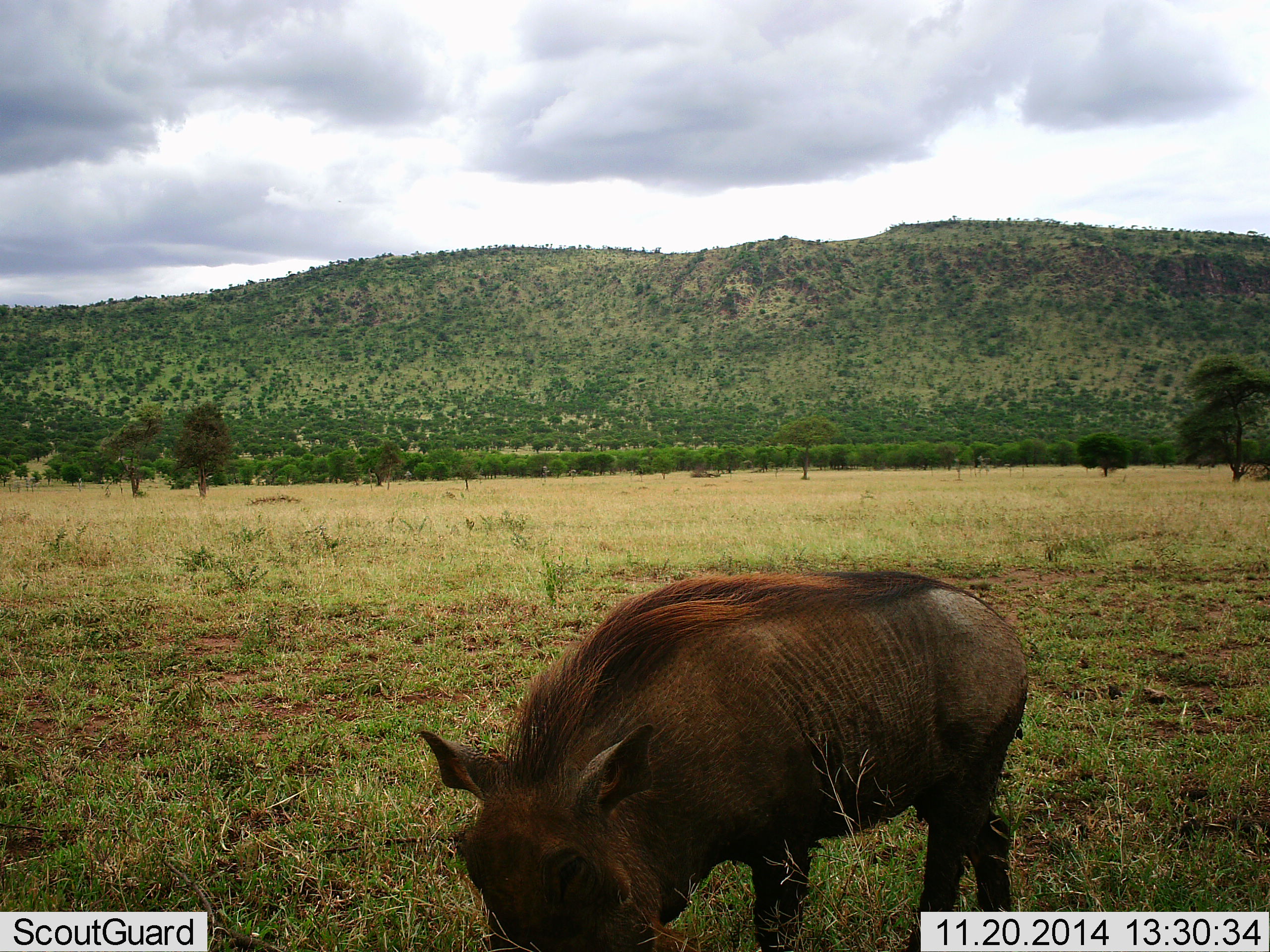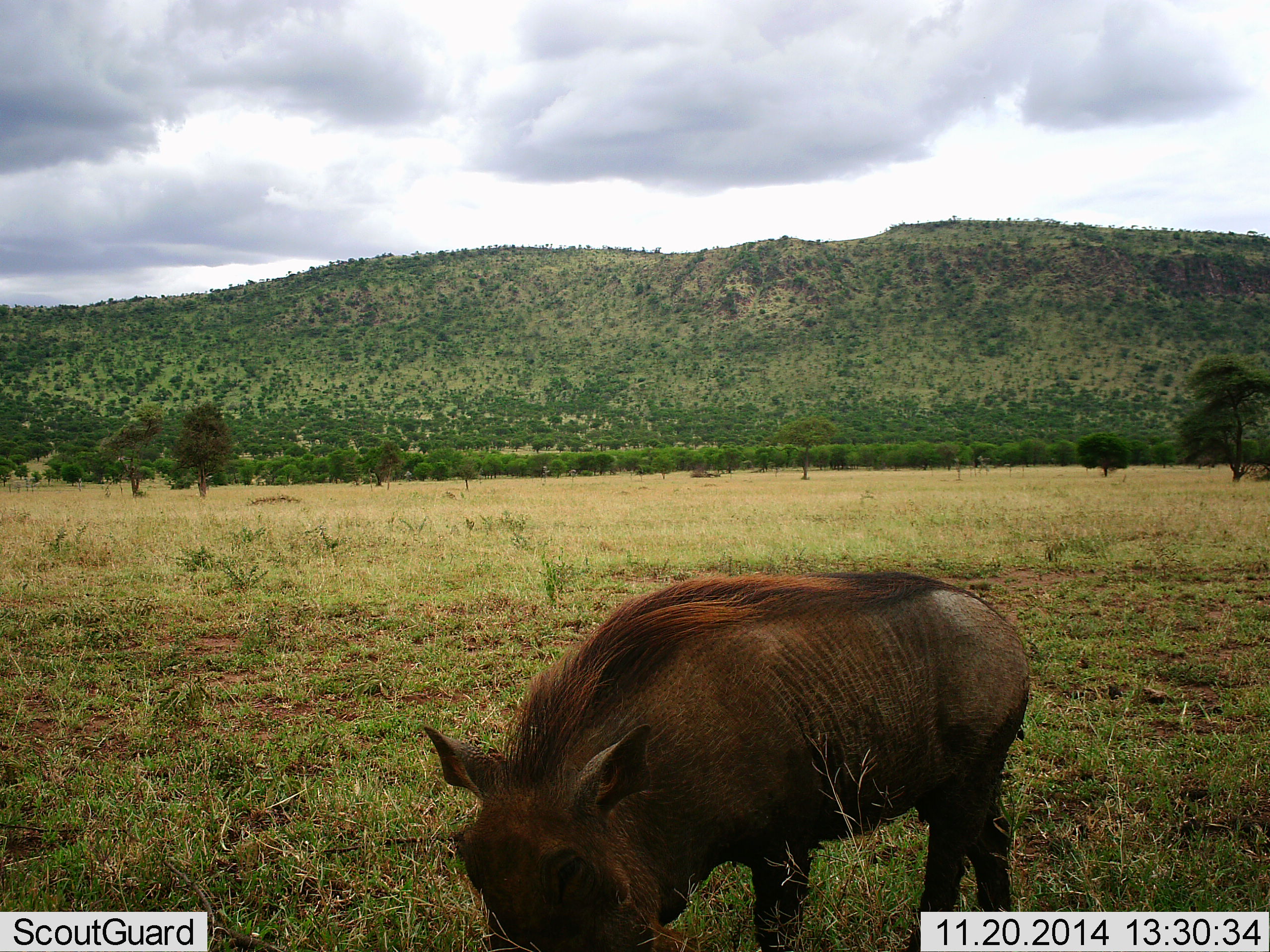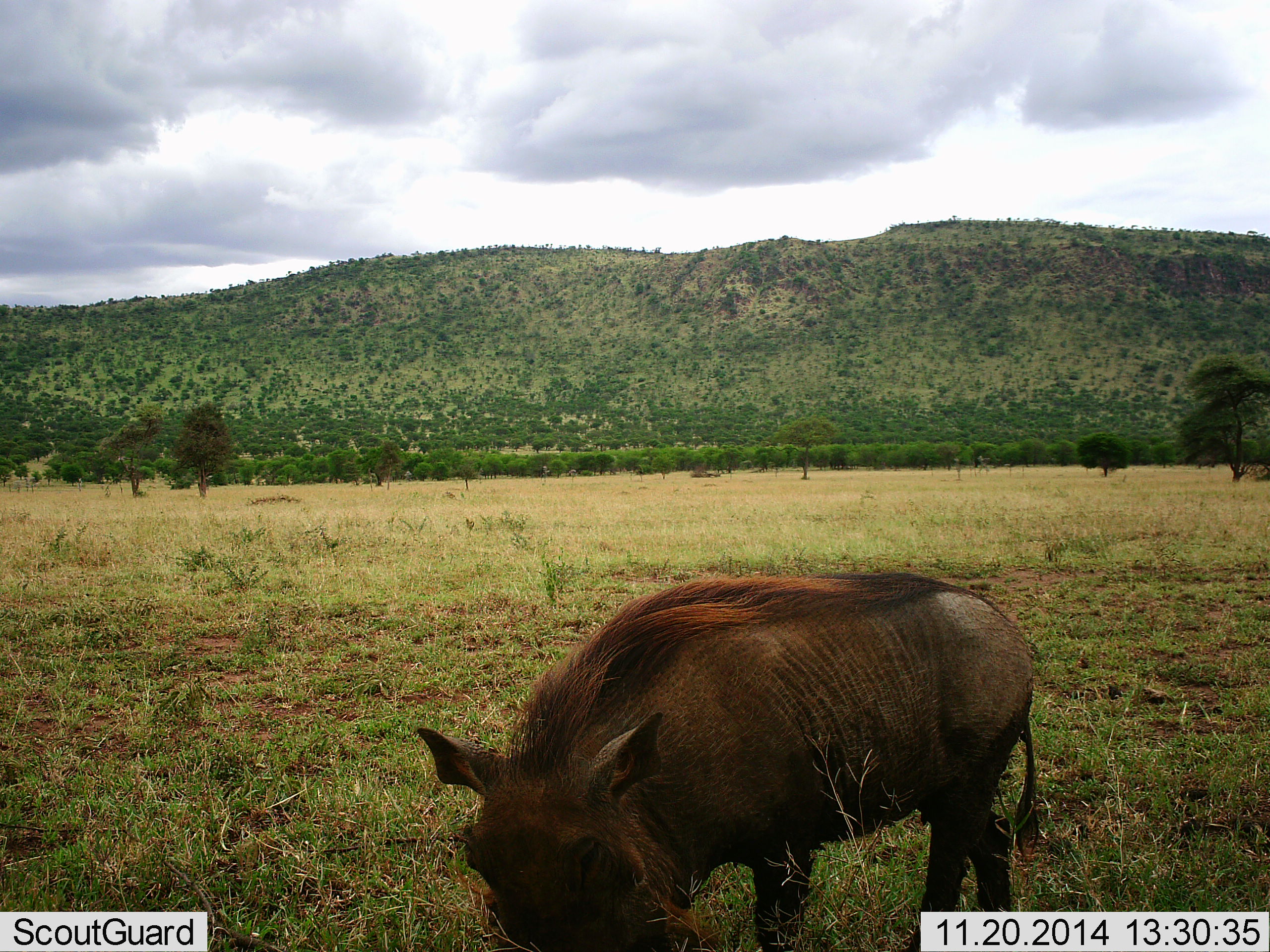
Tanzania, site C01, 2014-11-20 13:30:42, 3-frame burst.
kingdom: Animalia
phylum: Chordata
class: Mammalia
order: Artiodactyla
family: Suidae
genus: Phacochoerus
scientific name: Phacochoerus africanus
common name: warthog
Warthog (Phacochoerus africanus), count 1. Behavior (volunteer vote fractions): standing 55%, resting 0%, moving 0%, interacting 0%. Young present (vote fraction): 0%. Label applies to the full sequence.